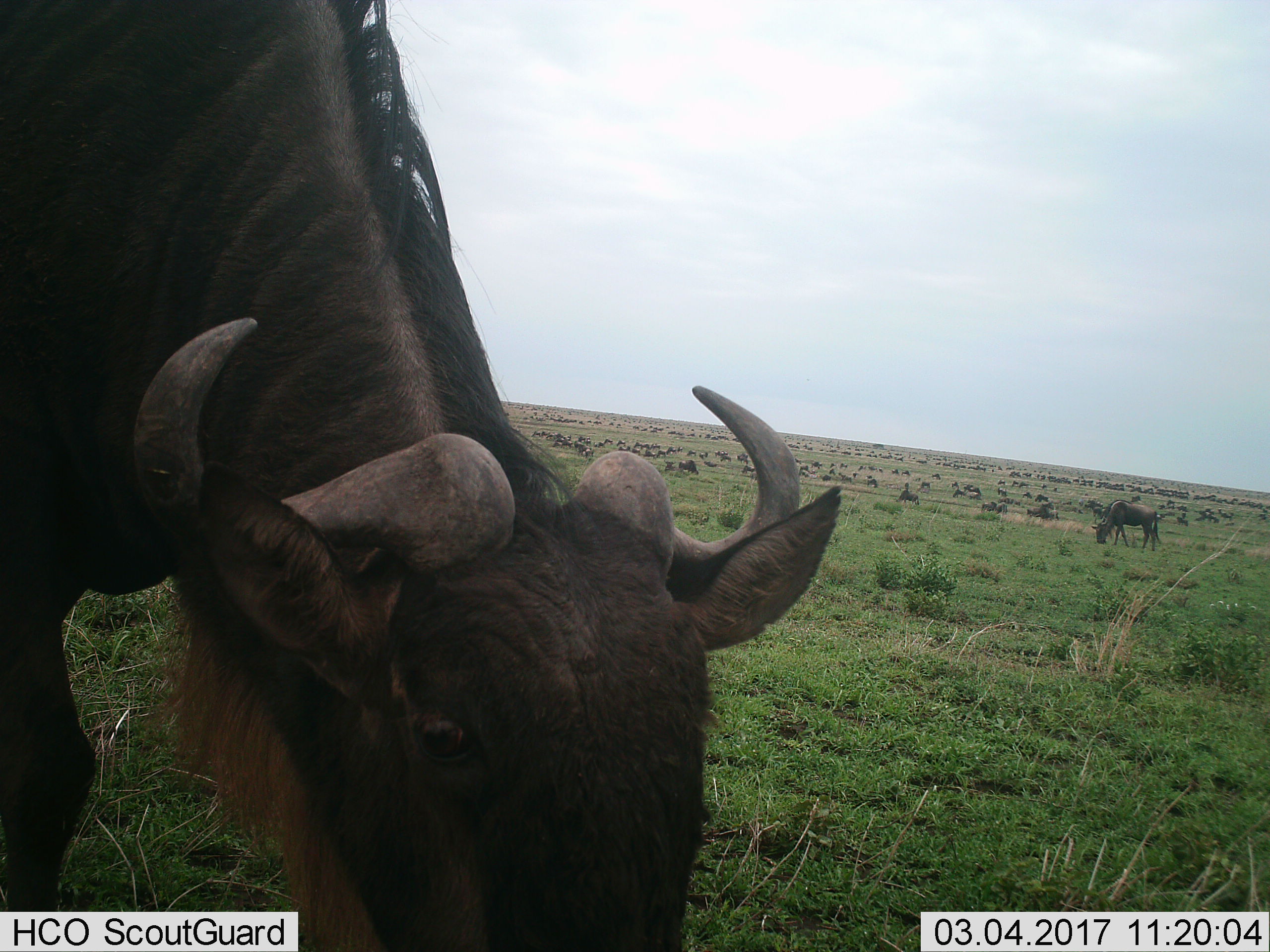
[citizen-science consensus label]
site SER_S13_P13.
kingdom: Animalia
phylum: Chordata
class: Mammalia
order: Artiodactyla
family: Bovidae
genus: Connochaetes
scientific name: Connochaetes taurinus taurinus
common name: blue wildebeest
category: wildebeestblue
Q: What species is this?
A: Wildebeestblue (blue wildebeest) (Connochaetes taurinus taurinus).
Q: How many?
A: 51+.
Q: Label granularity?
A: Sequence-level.